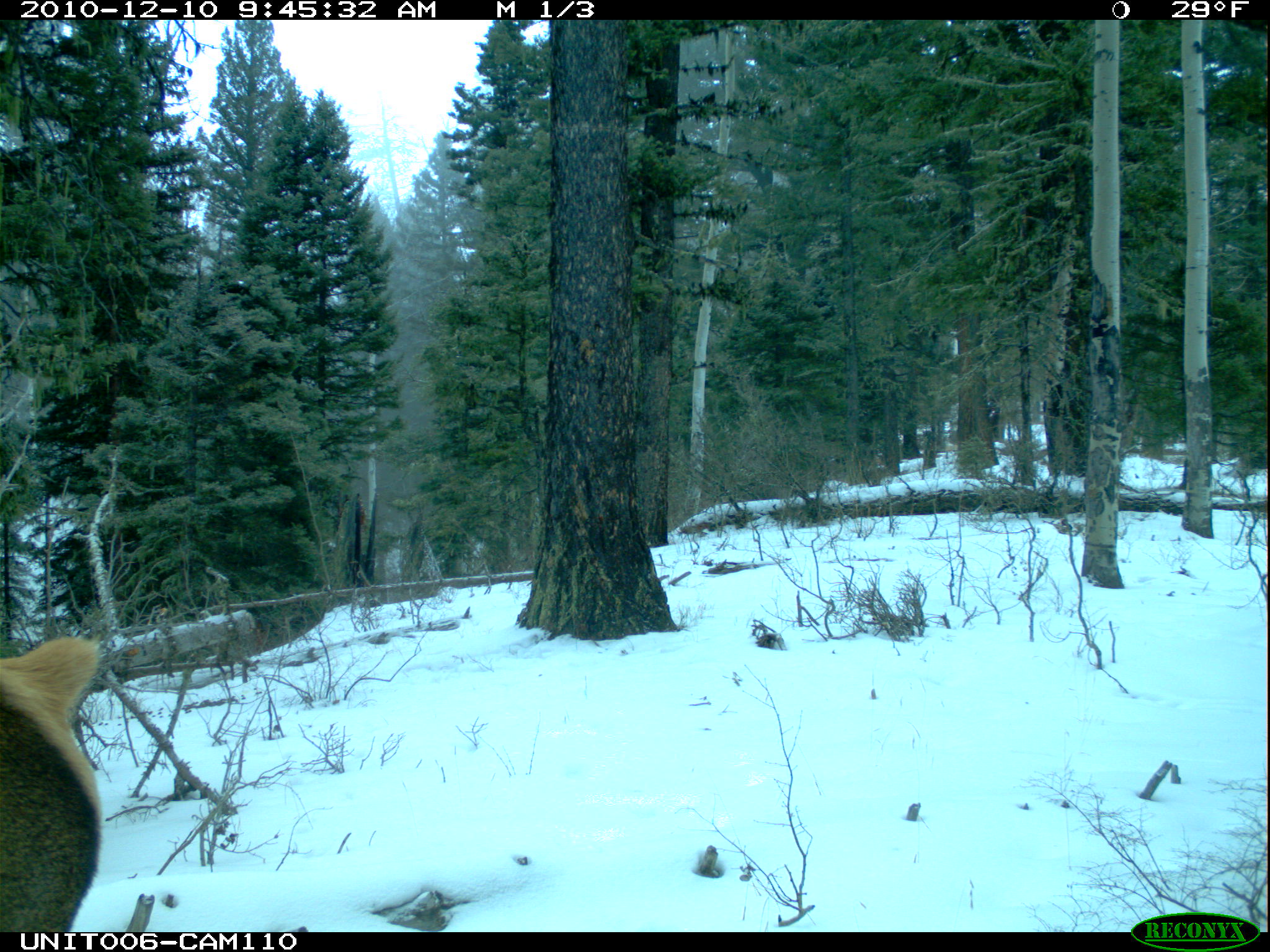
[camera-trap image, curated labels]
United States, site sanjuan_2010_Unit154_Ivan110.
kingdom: Animalia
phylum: Chordata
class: Mammalia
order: Artiodactyla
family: Cervidae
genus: Cervus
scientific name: Cervus elaphus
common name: red deer